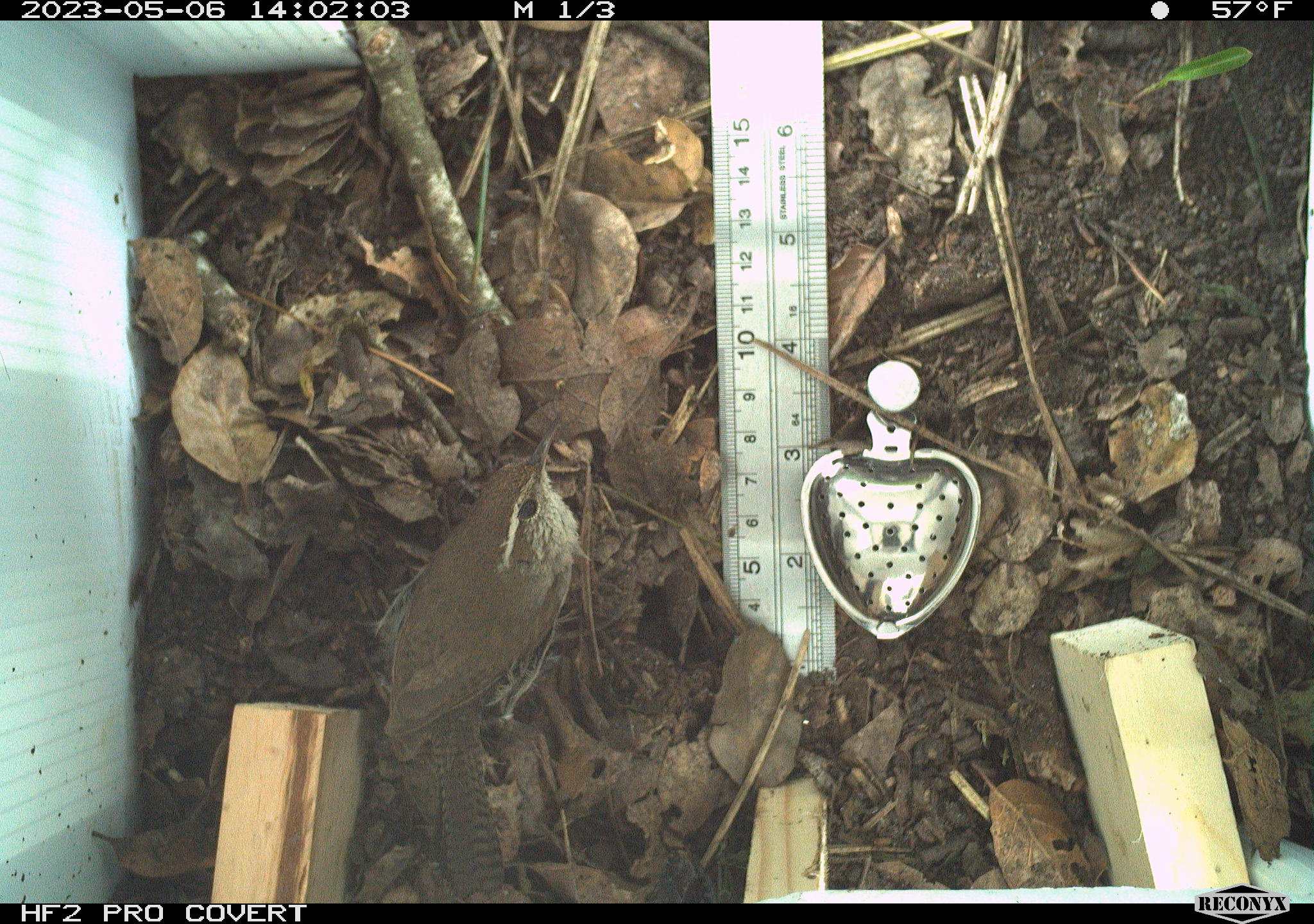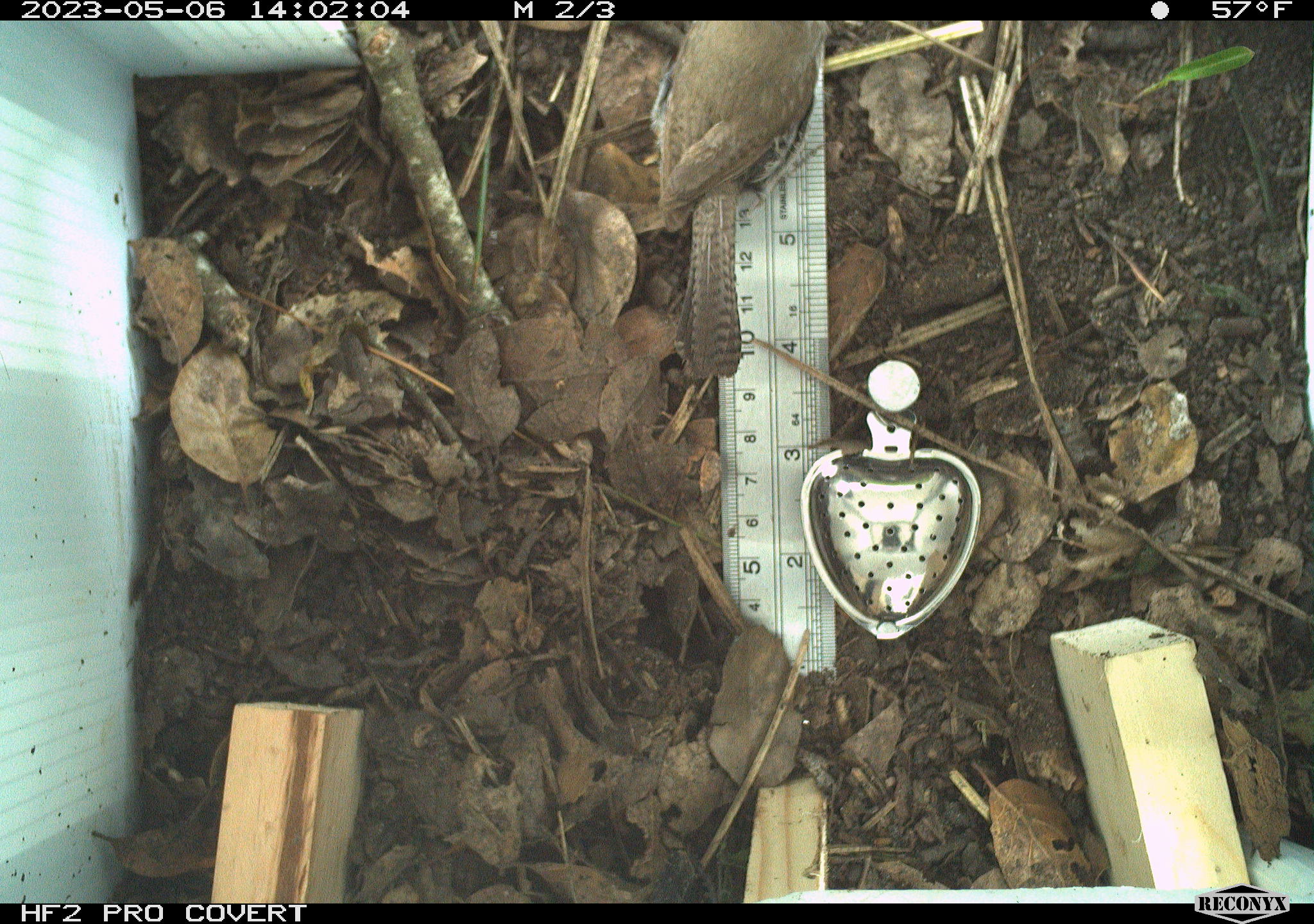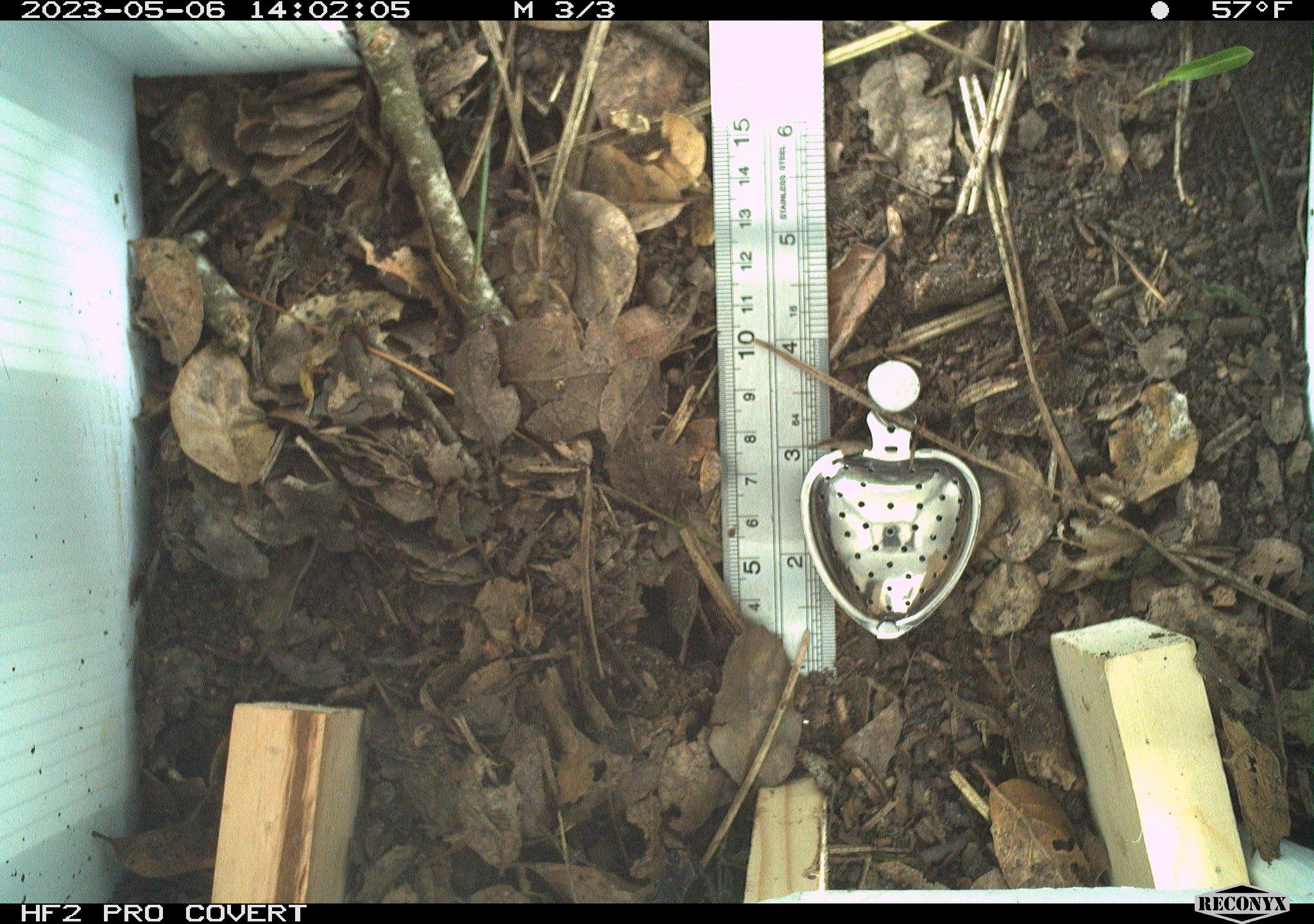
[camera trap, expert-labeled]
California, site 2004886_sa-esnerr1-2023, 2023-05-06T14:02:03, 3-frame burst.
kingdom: Animalia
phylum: Chordata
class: Aves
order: Passeriformes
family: Troglodytidae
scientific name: Troglodytidae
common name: wren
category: troglodytidae family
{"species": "troglodytidae family (wren) (Troglodytidae)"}